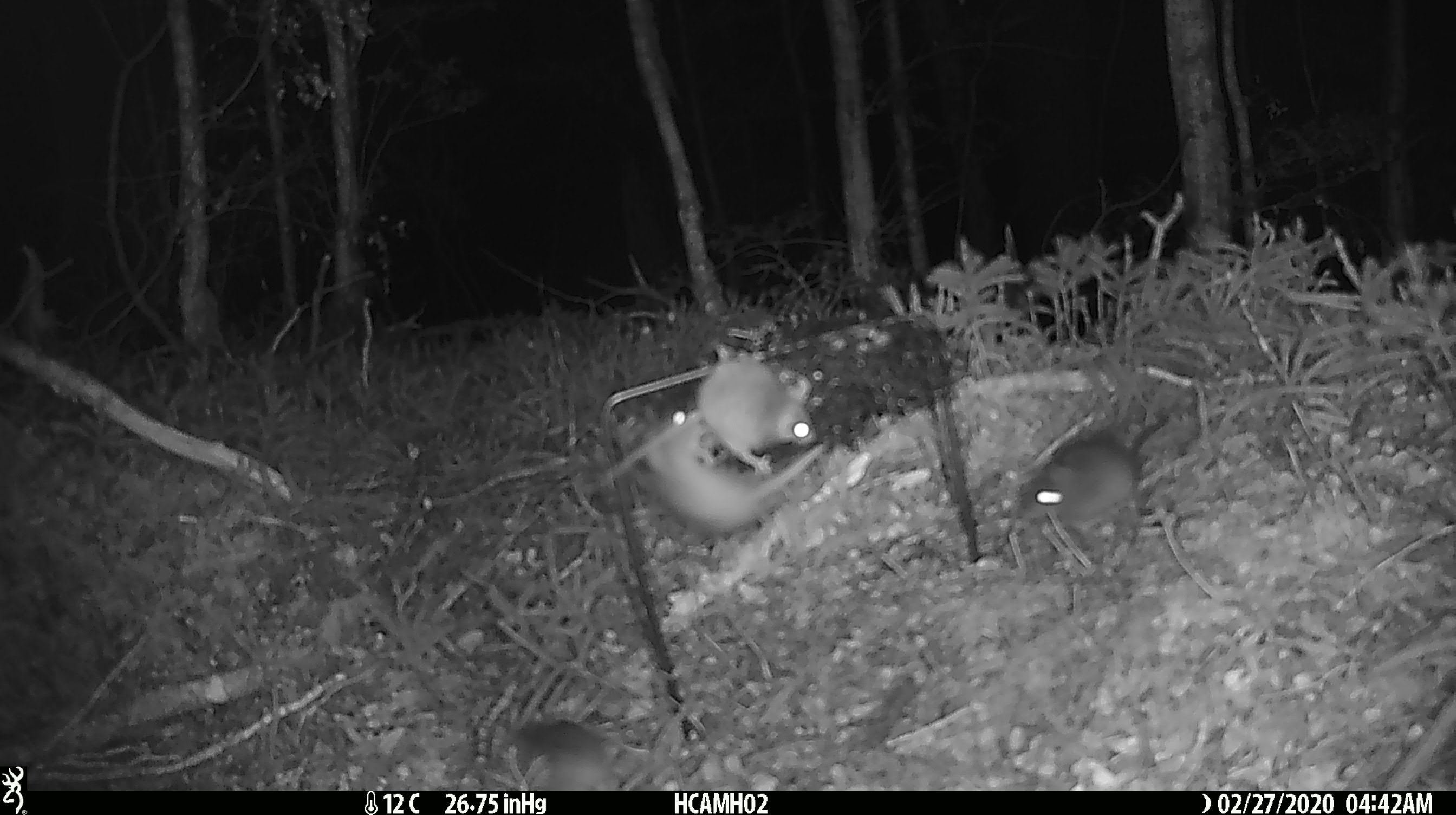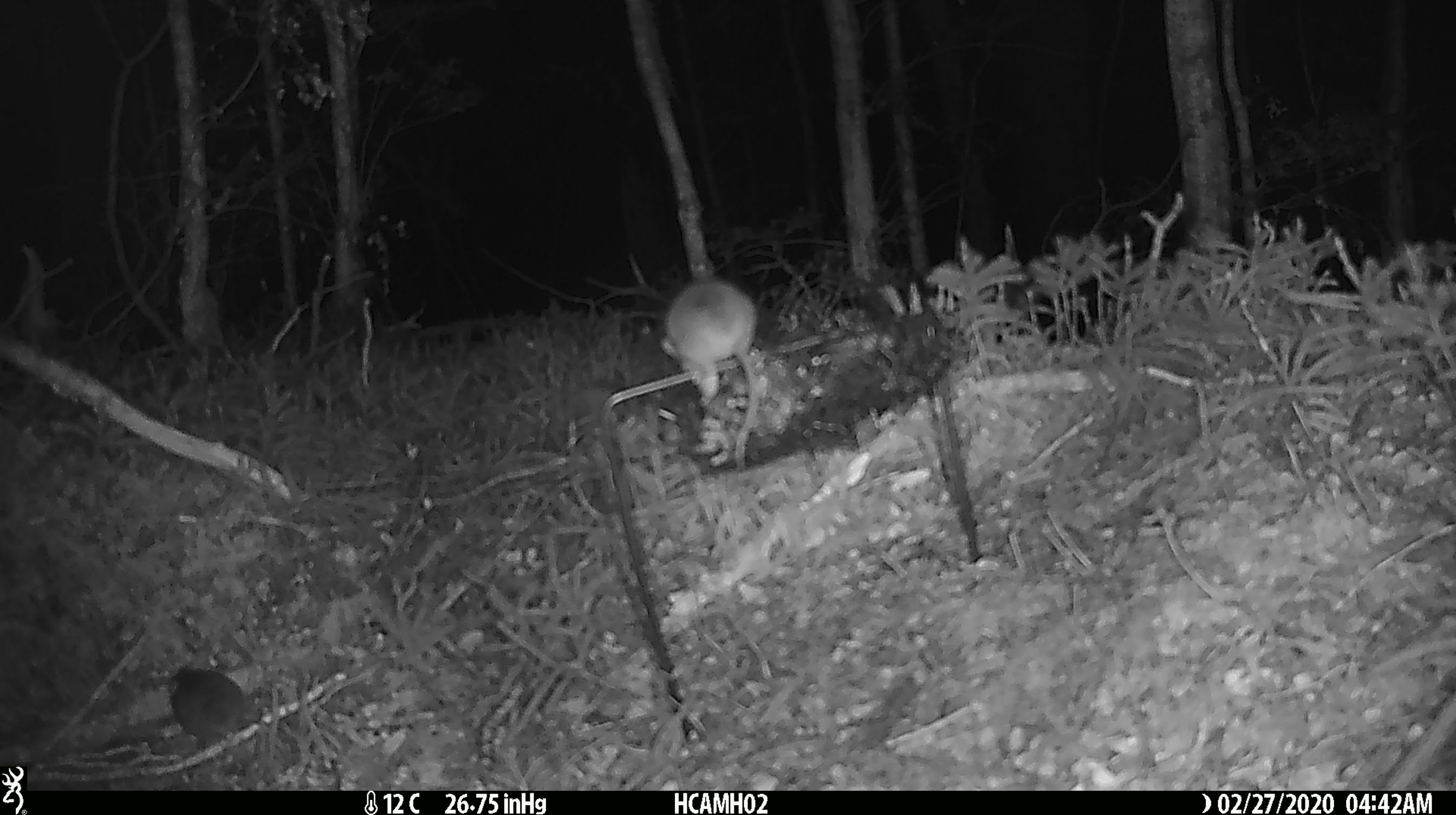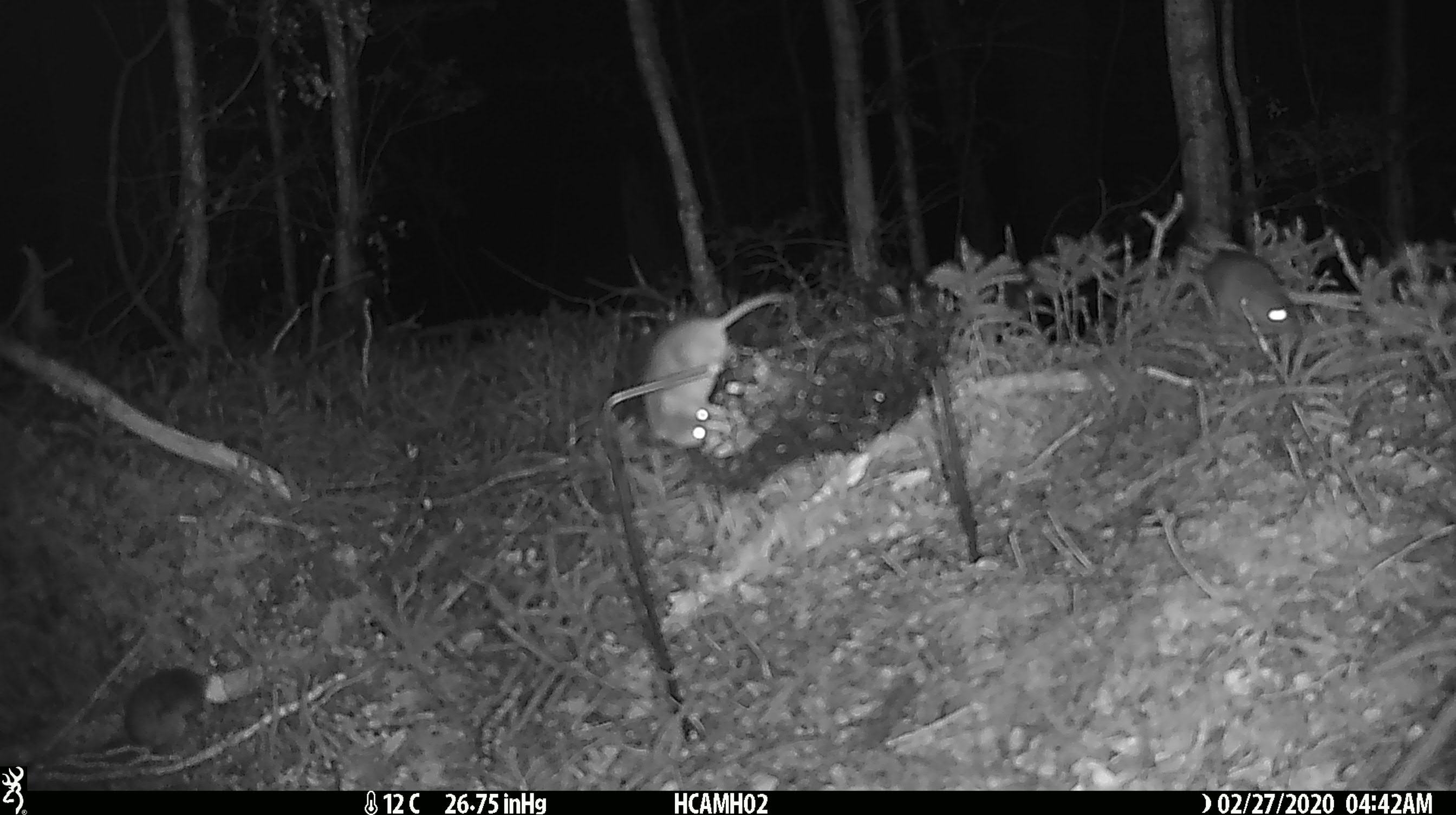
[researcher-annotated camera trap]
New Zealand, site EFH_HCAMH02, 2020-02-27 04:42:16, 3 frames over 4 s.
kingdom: Animalia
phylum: Chordata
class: Mammalia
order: Rodentia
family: Muridae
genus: Mus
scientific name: Mus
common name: mouse